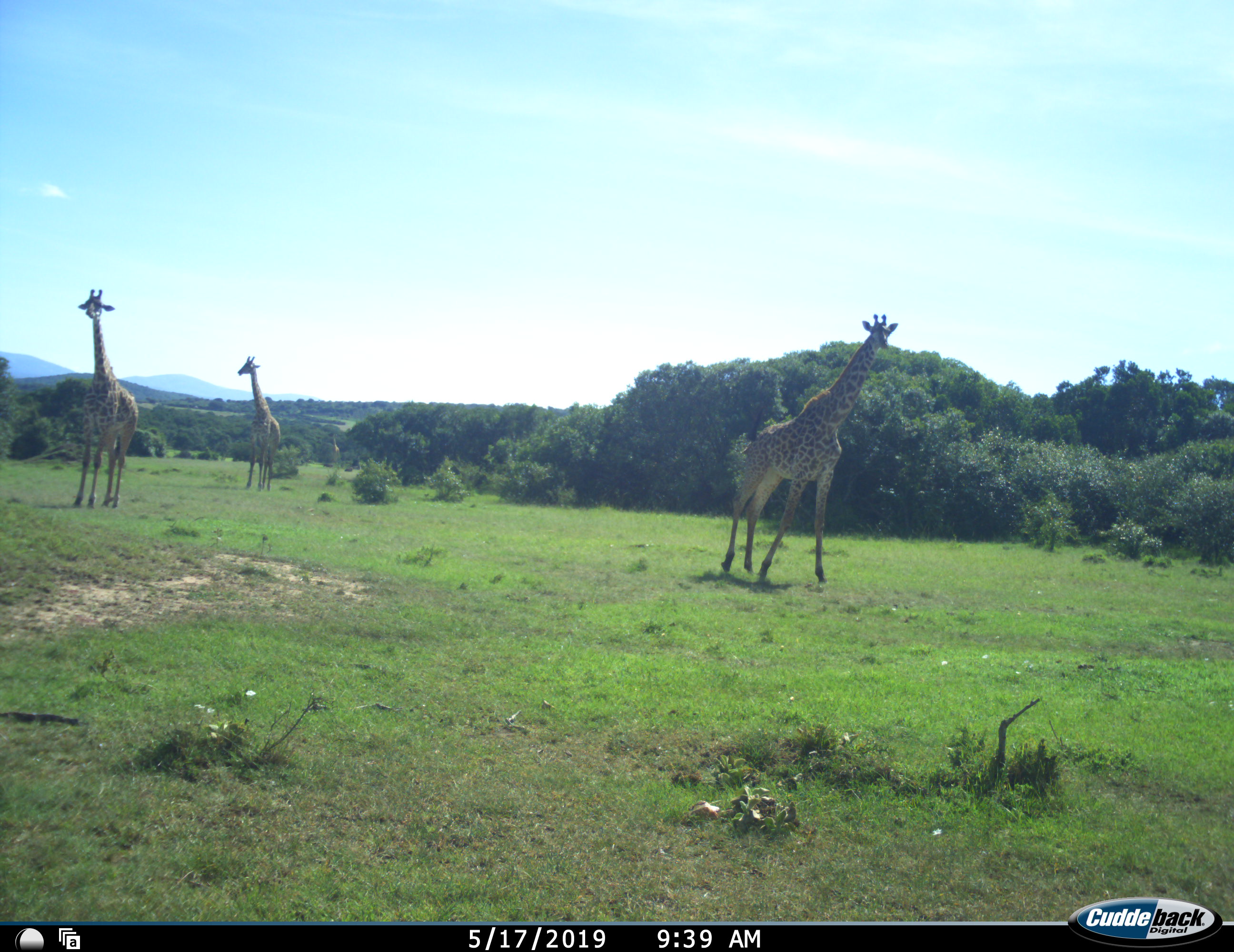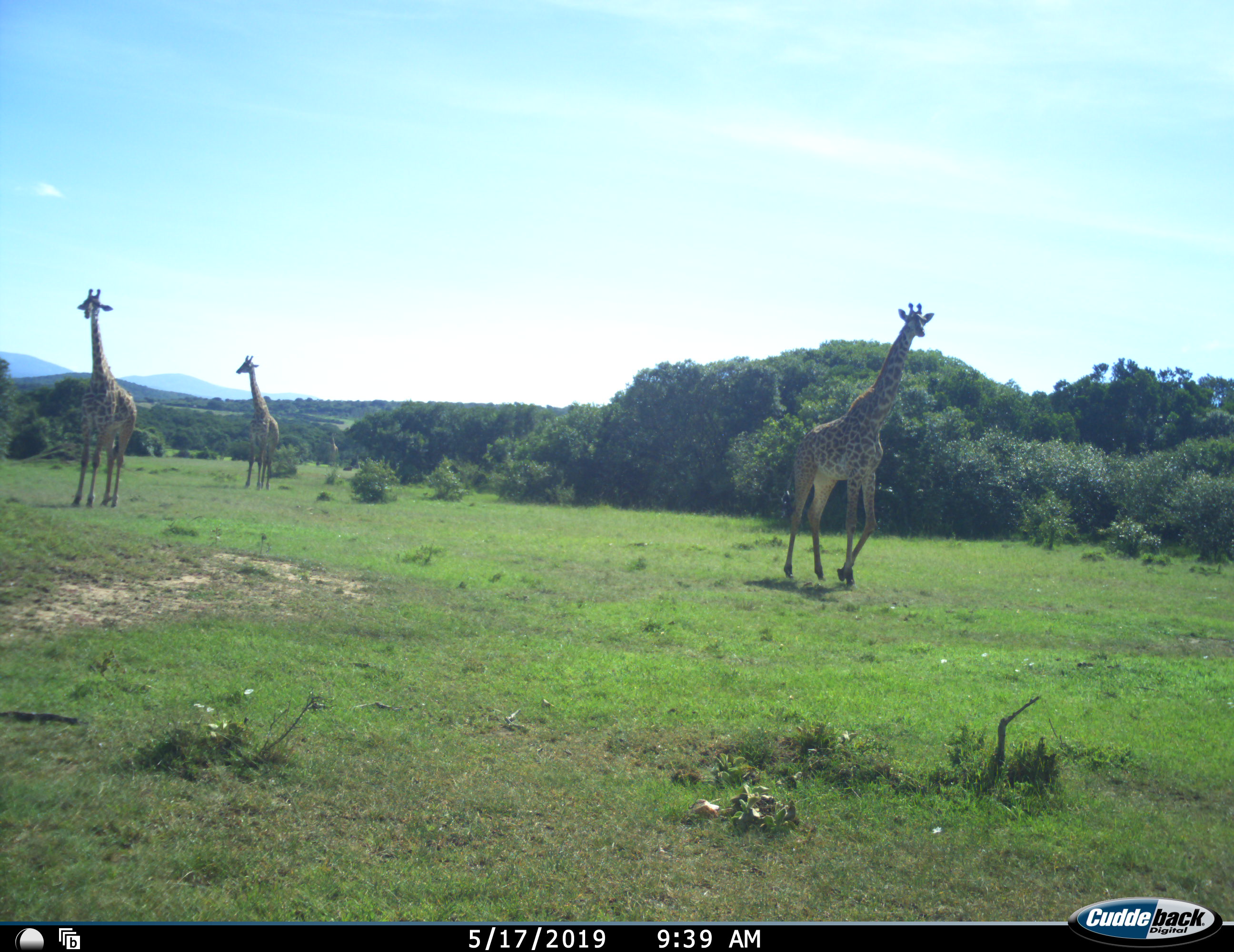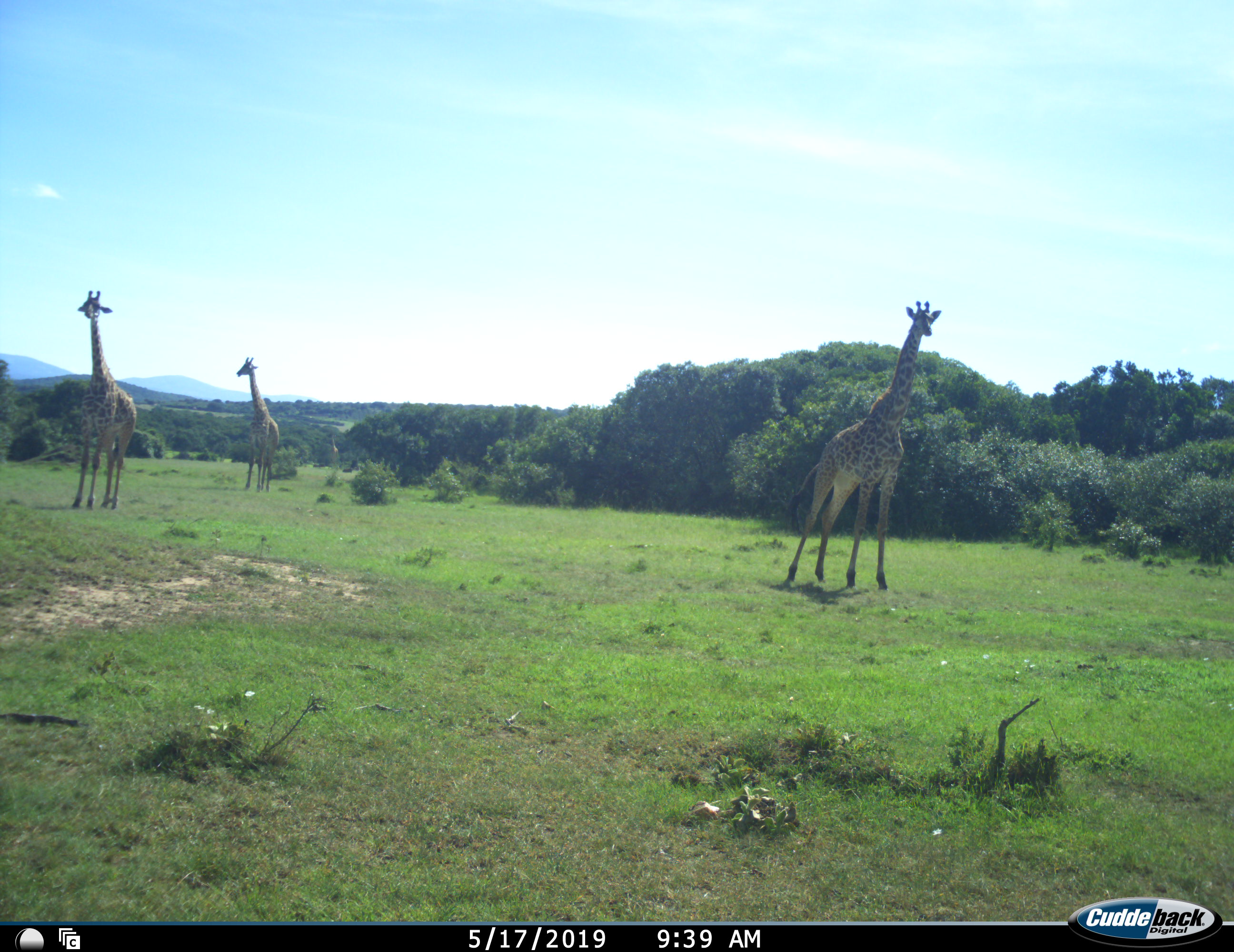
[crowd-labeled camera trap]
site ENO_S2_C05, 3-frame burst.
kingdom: Animalia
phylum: Chordata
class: Mammalia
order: Artiodactyla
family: Giraffidae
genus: Giraffa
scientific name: Giraffa camelopardalis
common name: giraffe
Giraffe (Giraffa camelopardalis), count 3. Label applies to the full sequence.